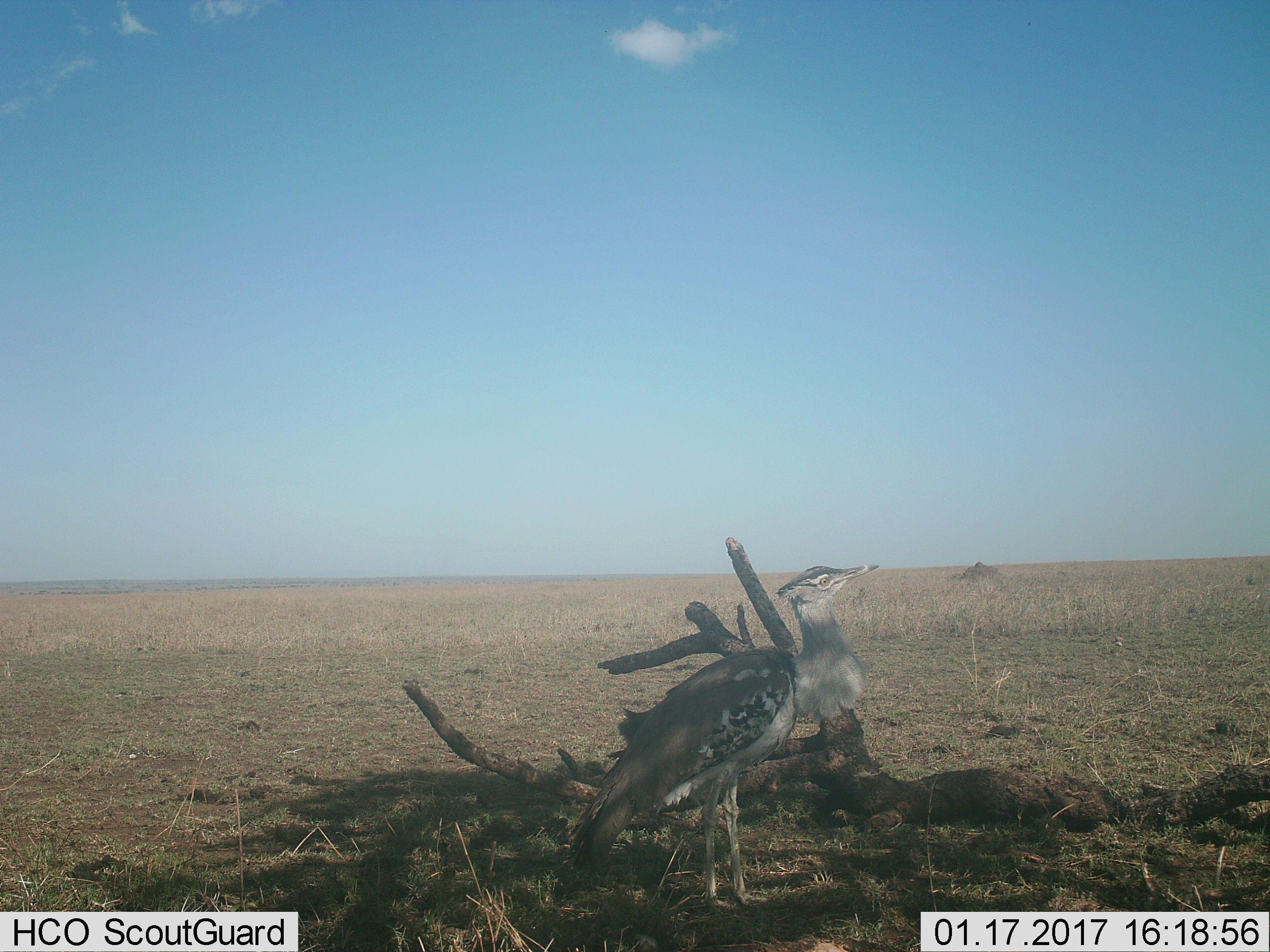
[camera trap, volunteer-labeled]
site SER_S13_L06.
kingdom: Animalia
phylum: Chordata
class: Aves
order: Otidiformes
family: Otididae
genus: Ardeotis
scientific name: Ardeotis kori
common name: kori bustard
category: bustardkori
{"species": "bustardkori (kori bustard) (Ardeotis kori)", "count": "1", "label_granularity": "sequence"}